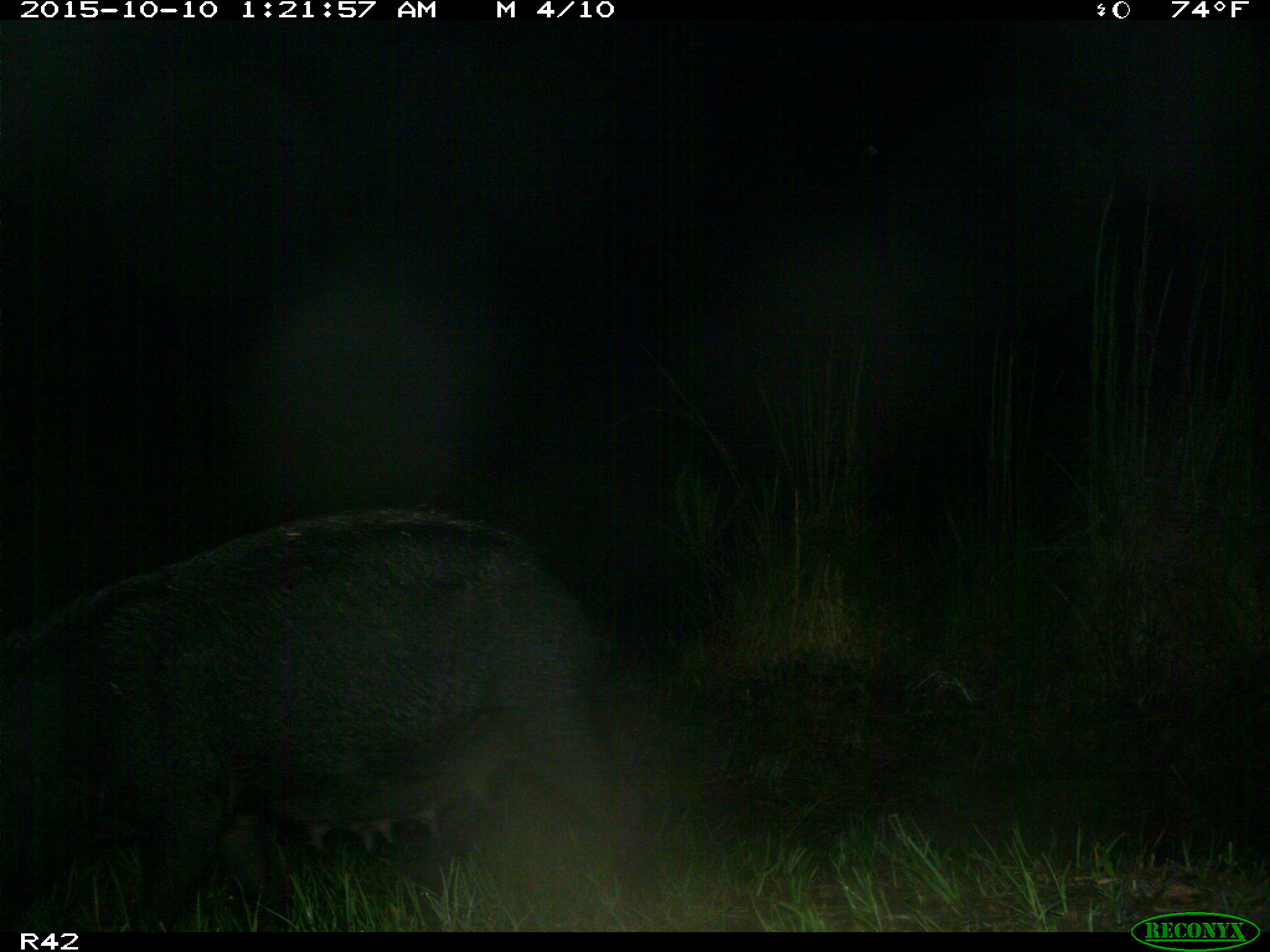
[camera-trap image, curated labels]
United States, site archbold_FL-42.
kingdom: Animalia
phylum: Chordata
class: Mammalia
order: Artiodactyla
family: Suidae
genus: Sus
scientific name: Sus scrofa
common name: wild boar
Sus scrofa (wild boar).